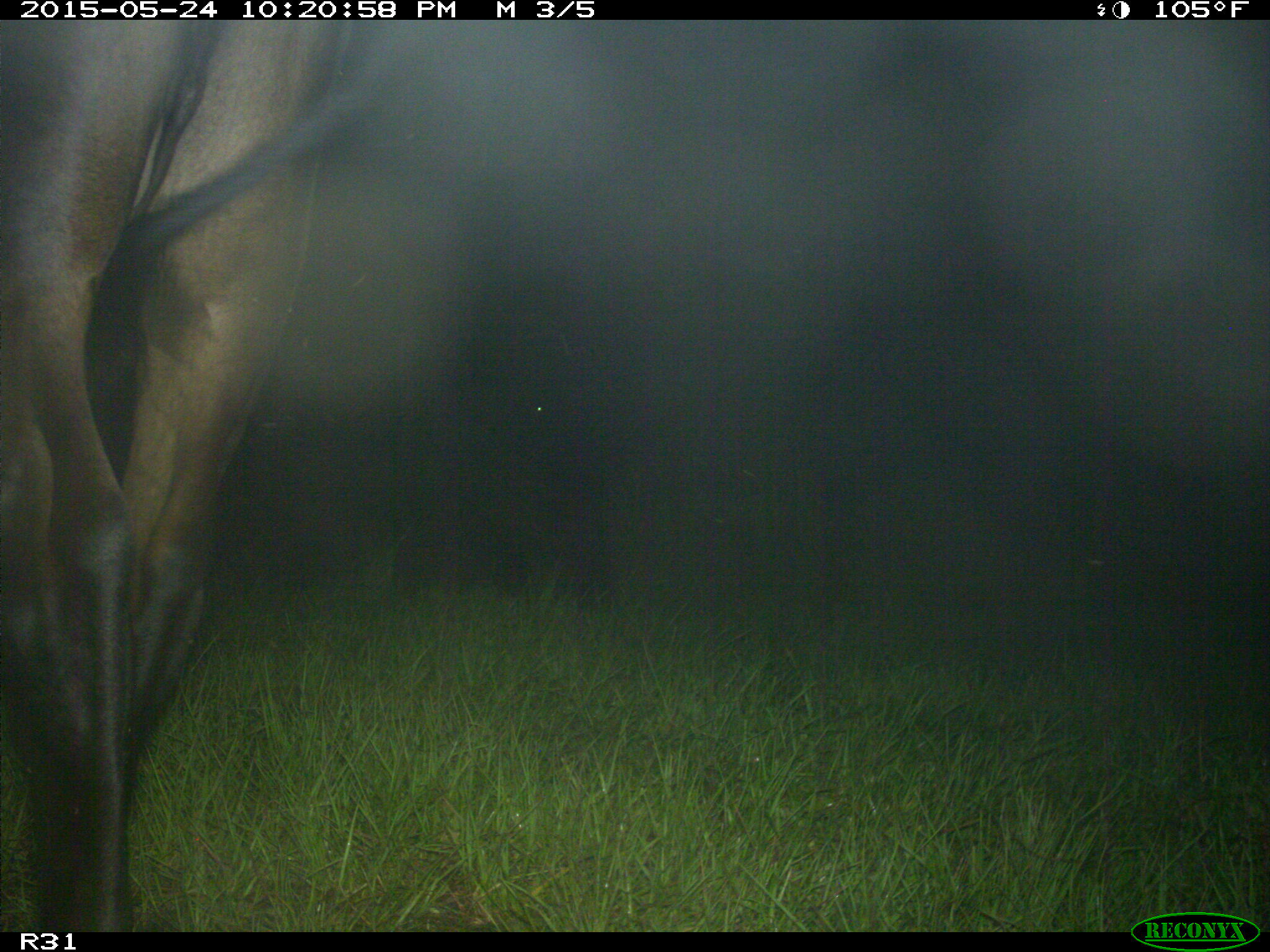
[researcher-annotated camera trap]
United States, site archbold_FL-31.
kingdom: Animalia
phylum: Chordata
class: Mammalia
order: Artiodactyla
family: Bovidae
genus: Bos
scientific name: Bos taurus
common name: domestic cow